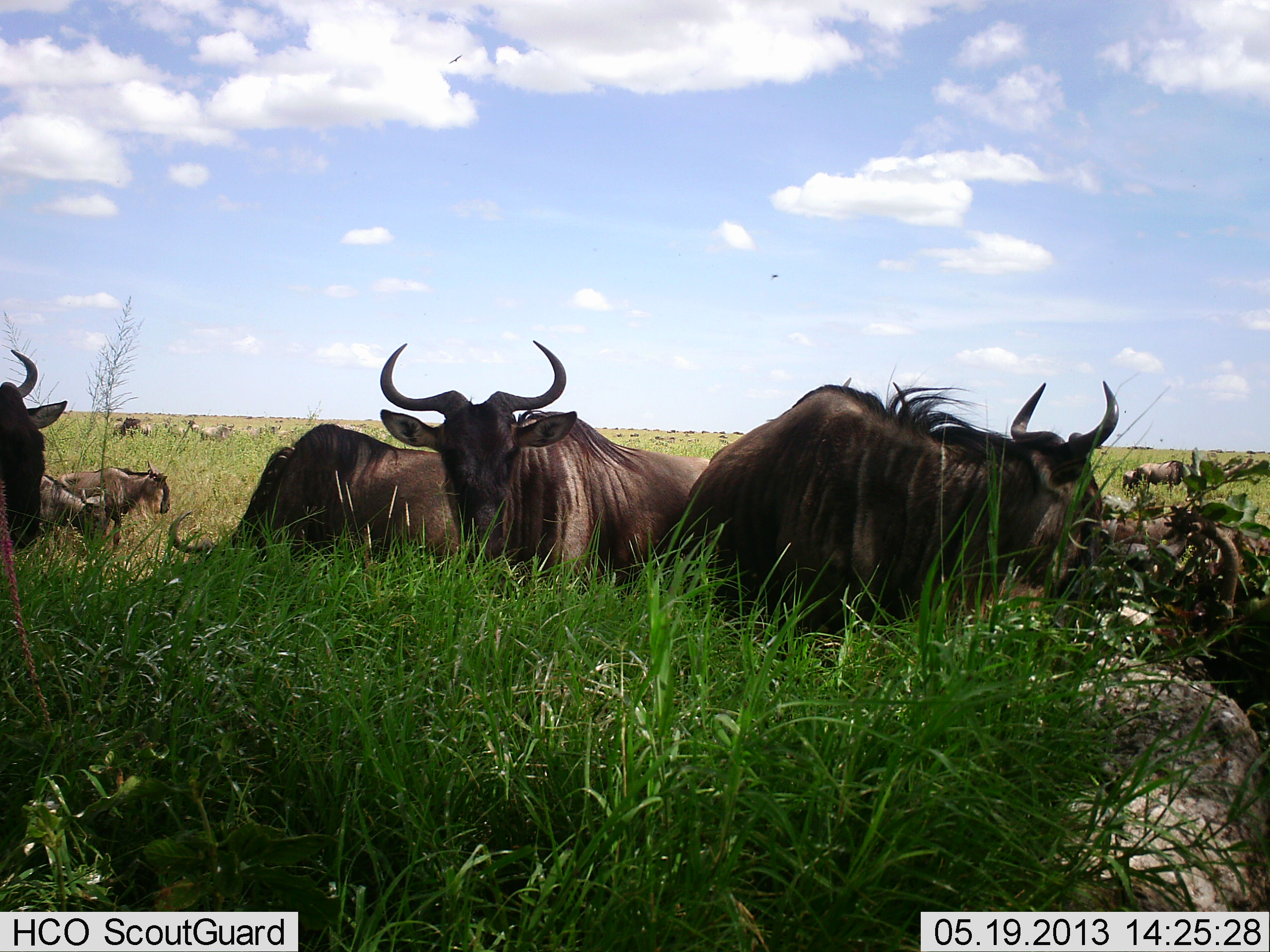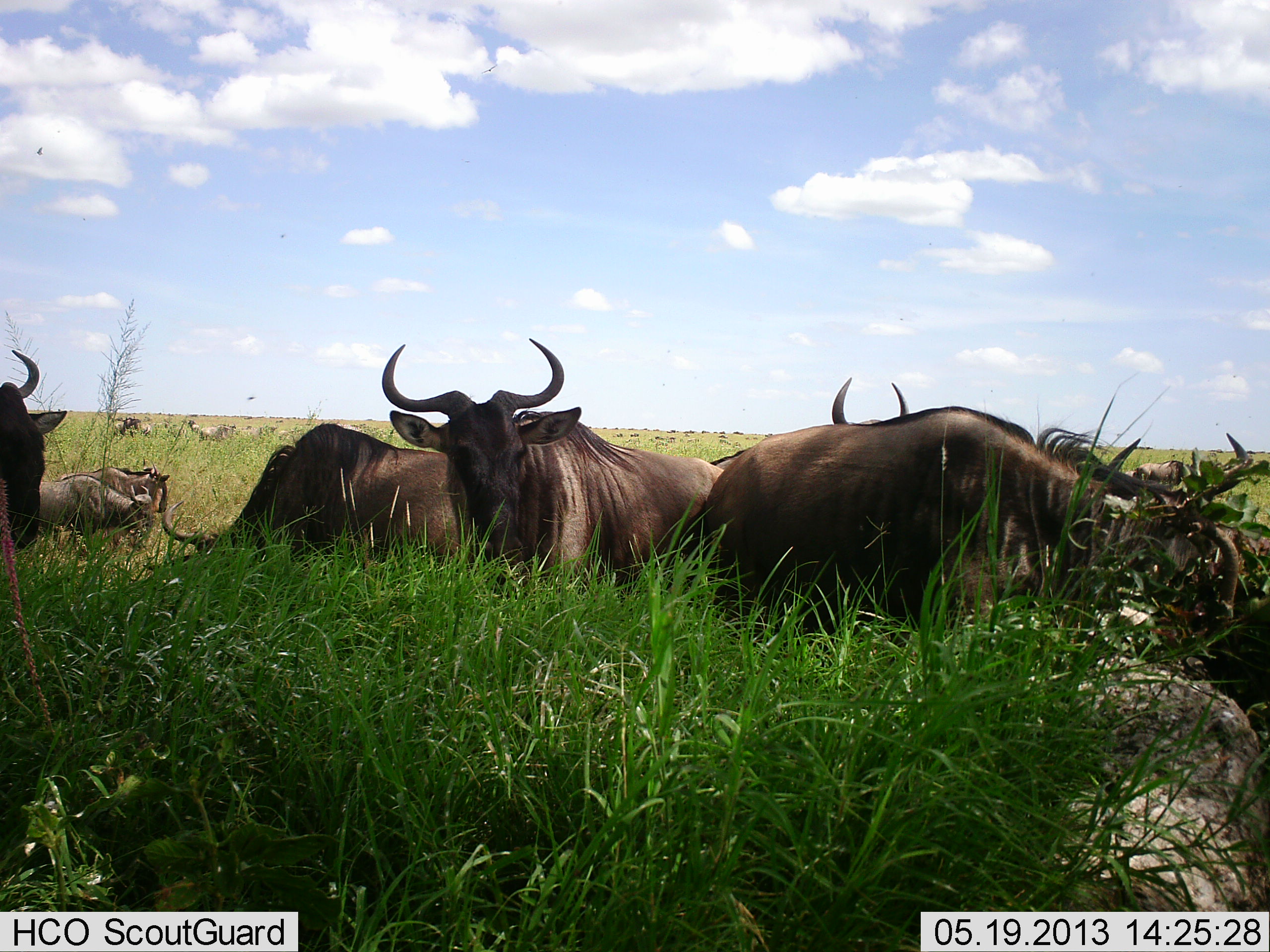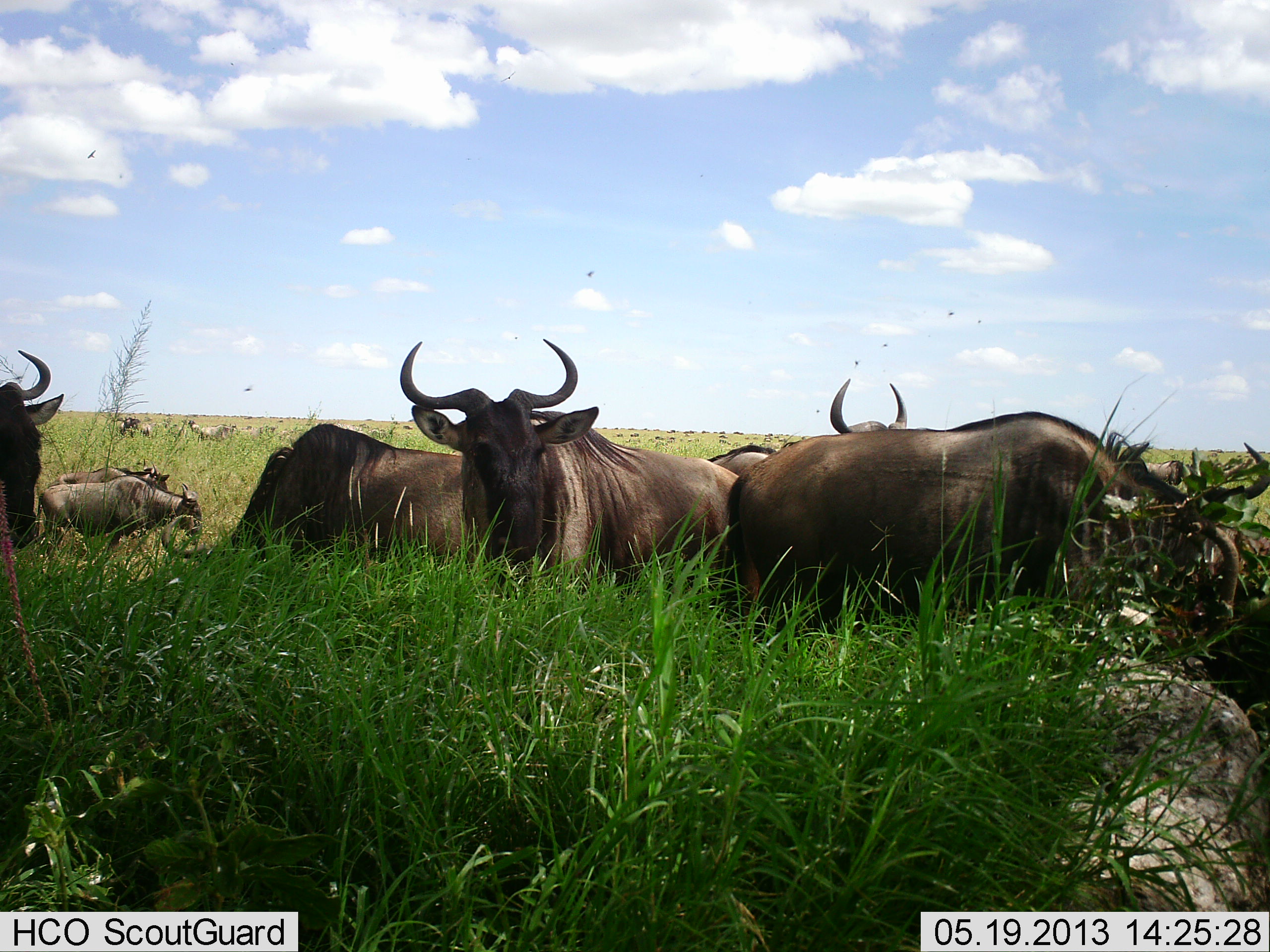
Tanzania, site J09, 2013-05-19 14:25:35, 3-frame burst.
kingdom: Animalia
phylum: Chordata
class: Mammalia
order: Artiodactyla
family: Bovidae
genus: Connochaetes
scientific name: Connochaetes taurinus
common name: blue wildebeest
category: wildebeest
Wildebeest (blue wildebeest) (Connochaetes taurinus), count 7. Behavior (volunteer vote fractions): standing 41%, resting 36%, moving 27%, interacting 9%. Young present (vote fraction): 0%. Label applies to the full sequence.